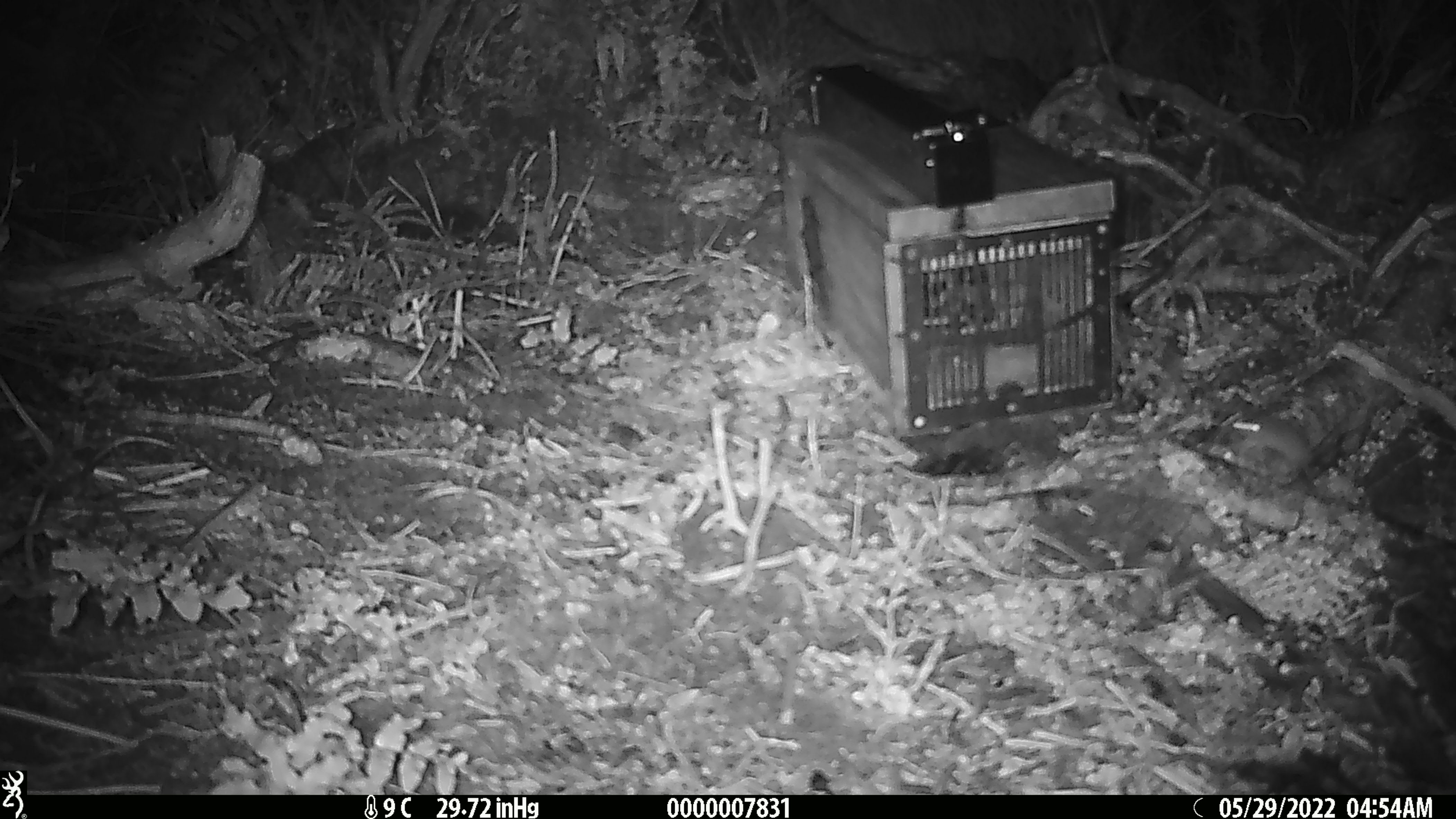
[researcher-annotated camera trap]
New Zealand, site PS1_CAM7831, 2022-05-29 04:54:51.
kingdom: Animalia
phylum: Chordata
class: Mammalia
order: Rodentia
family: Muridae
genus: Mus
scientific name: Mus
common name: mouse